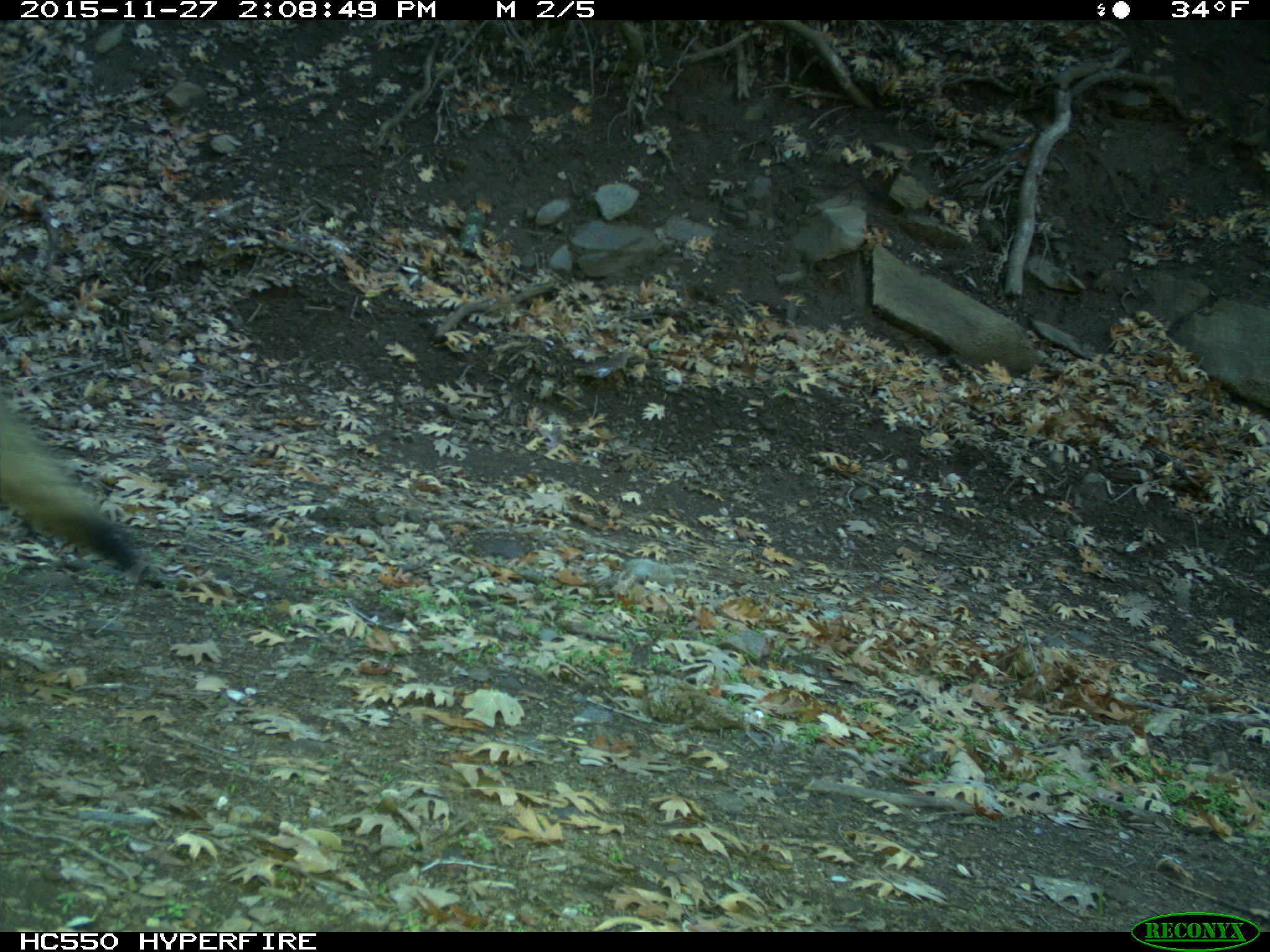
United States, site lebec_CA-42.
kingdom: Animalia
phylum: Chordata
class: Mammalia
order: Carnivora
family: Canidae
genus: Canis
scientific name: Canis latrans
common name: coyote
Canis latrans (coyote).